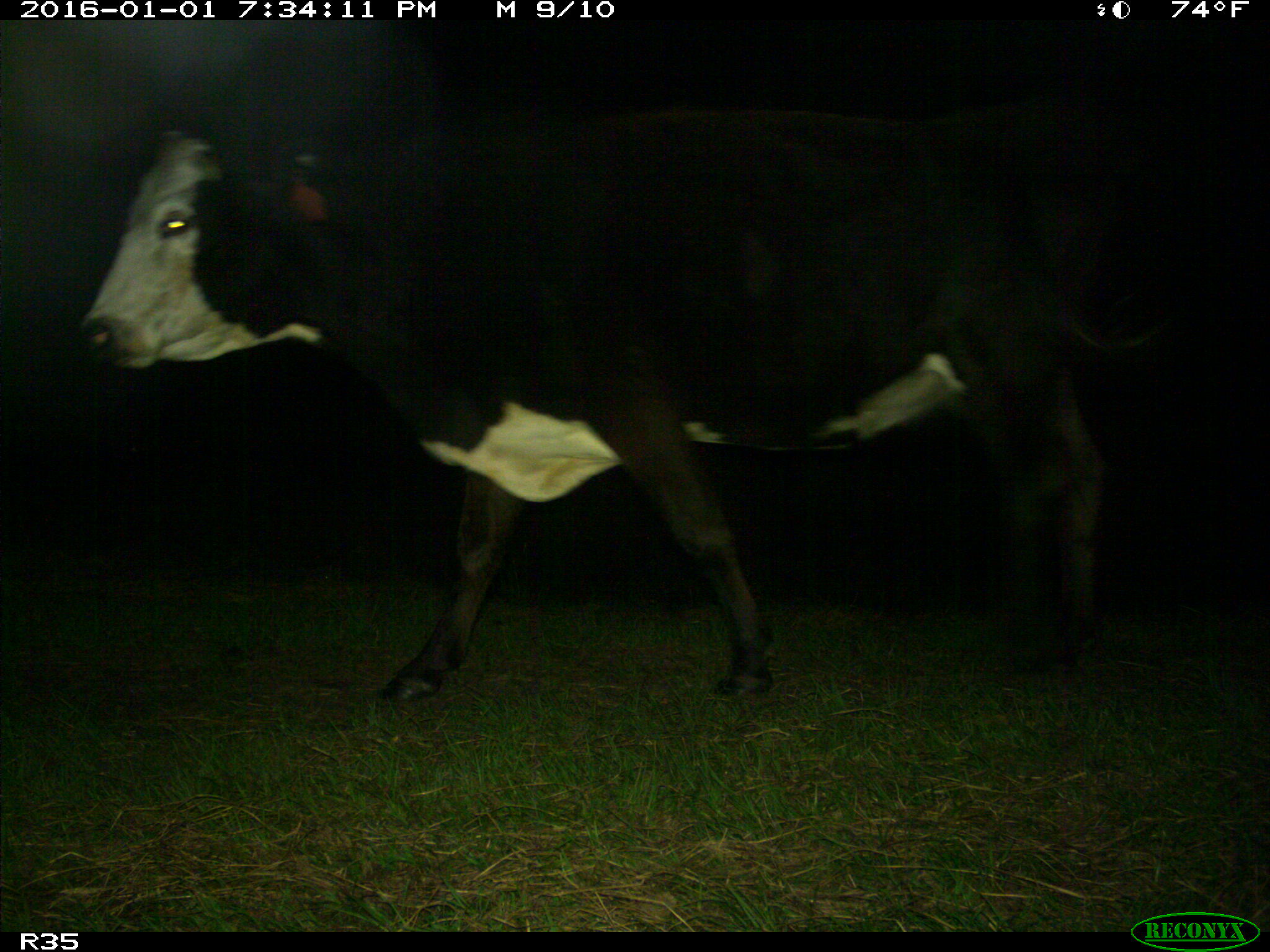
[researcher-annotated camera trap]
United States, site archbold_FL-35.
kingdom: Animalia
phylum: Chordata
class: Mammalia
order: Artiodactyla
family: Bovidae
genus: Bos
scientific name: Bos taurus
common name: domestic cow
Bos taurus (domestic cow).